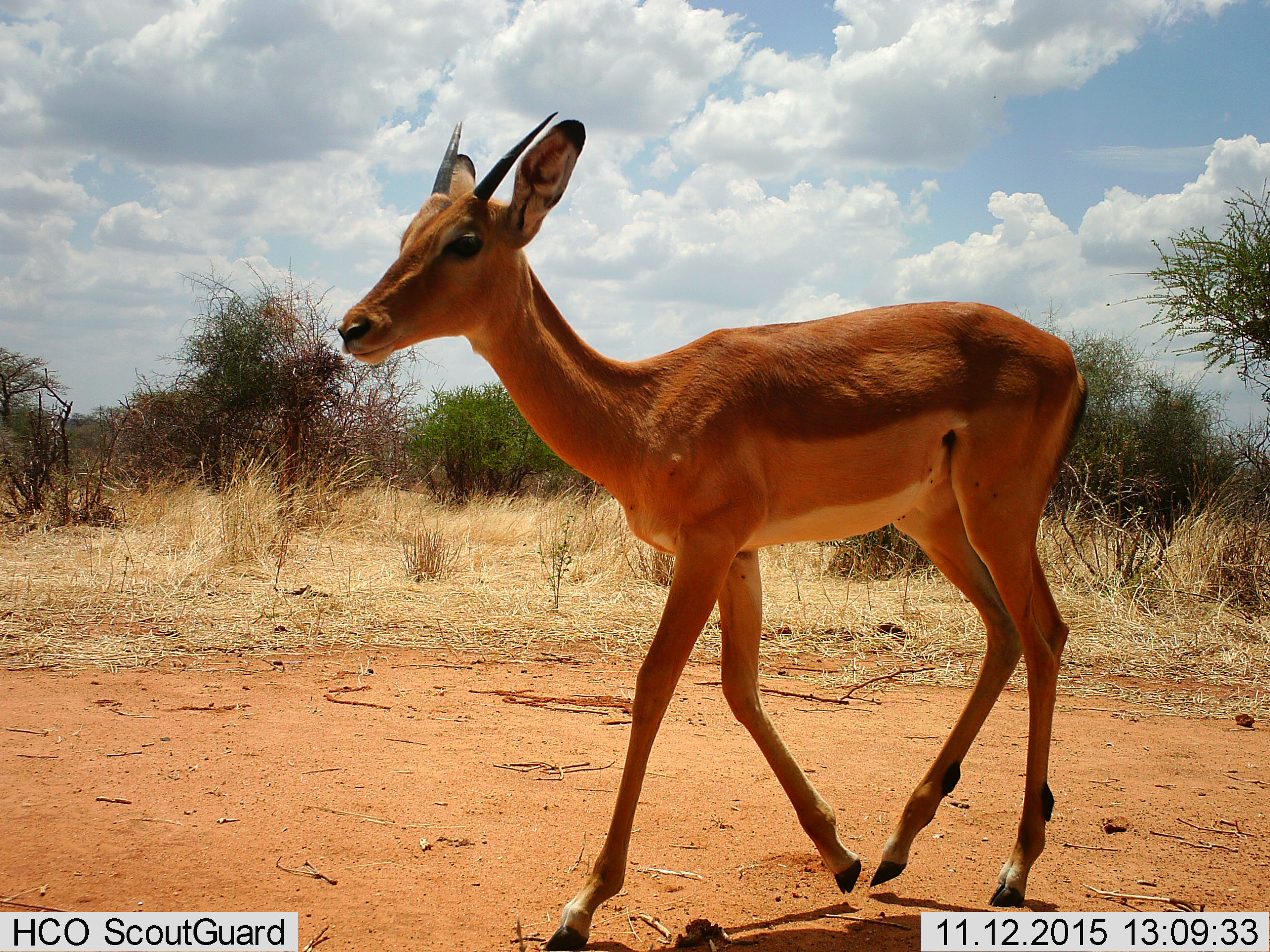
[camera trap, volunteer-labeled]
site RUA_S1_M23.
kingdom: Animalia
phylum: Chordata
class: Mammalia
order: Artiodactyla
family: Bovidae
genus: Aepyceros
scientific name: Aepyceros melampus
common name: impala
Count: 1.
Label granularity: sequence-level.